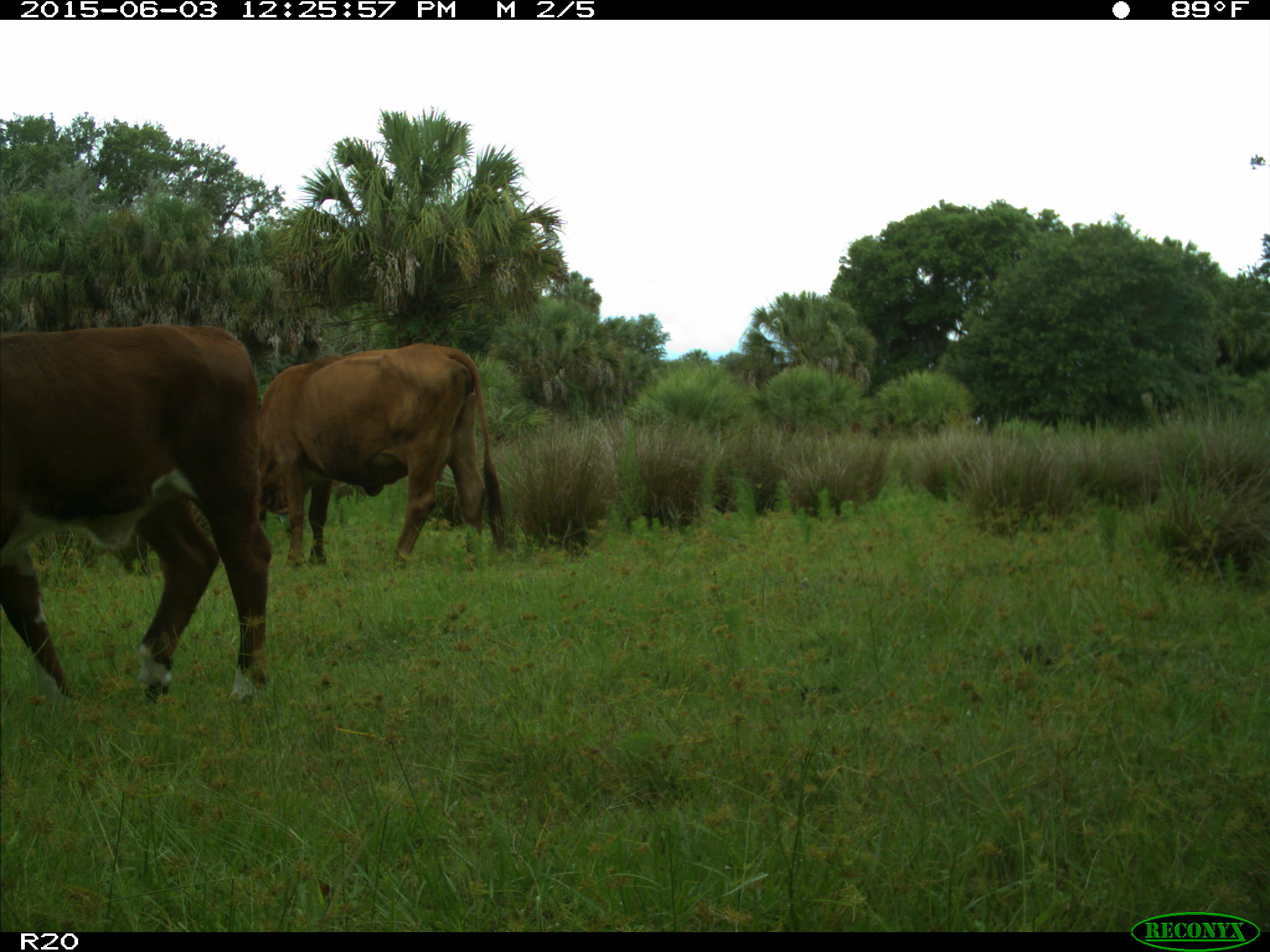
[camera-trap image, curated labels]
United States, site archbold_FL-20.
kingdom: Animalia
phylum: Chordata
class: Mammalia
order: Artiodactyla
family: Bovidae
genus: Bos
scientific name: Bos taurus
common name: domestic cow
Bos taurus (domestic cow).